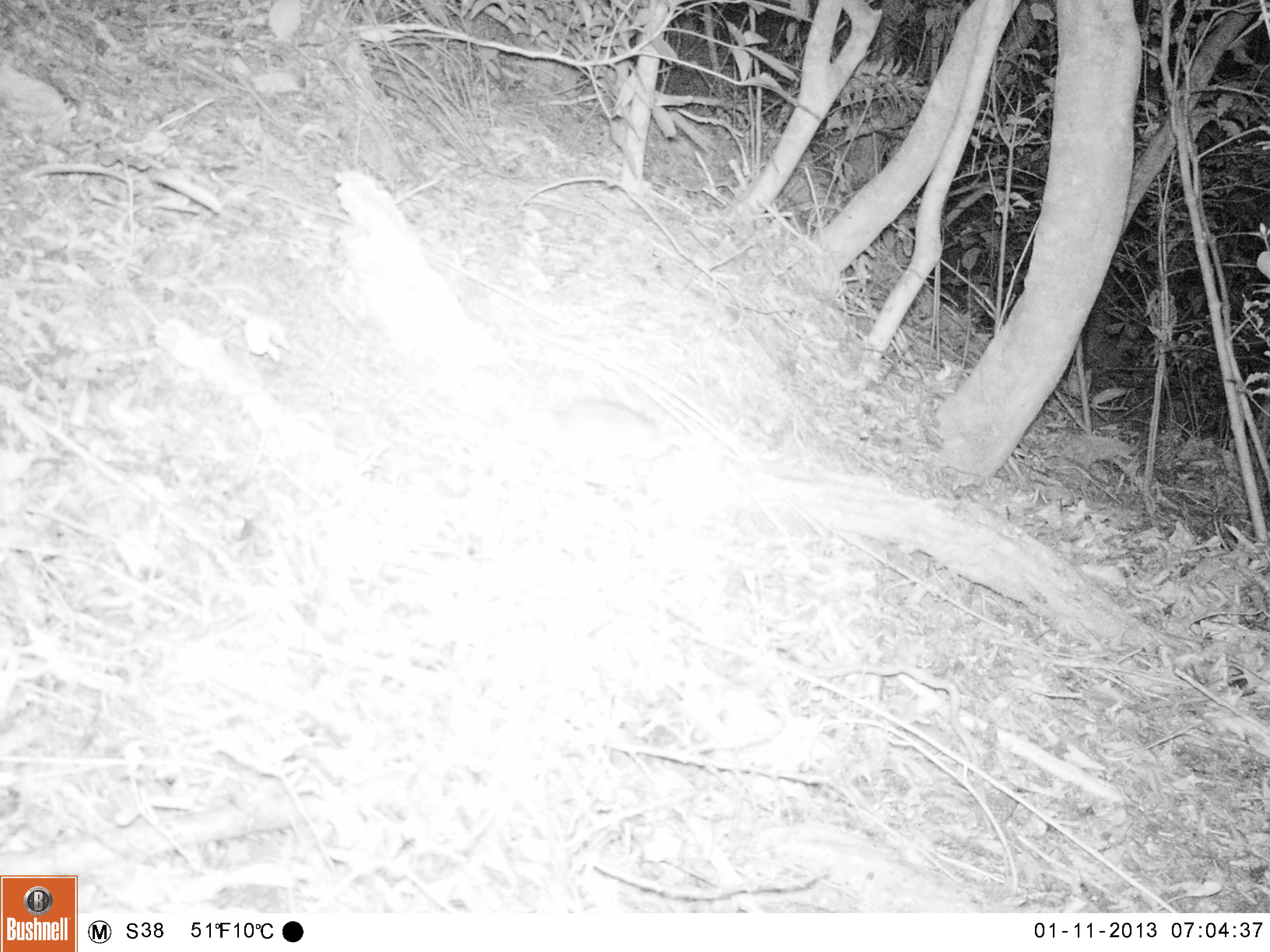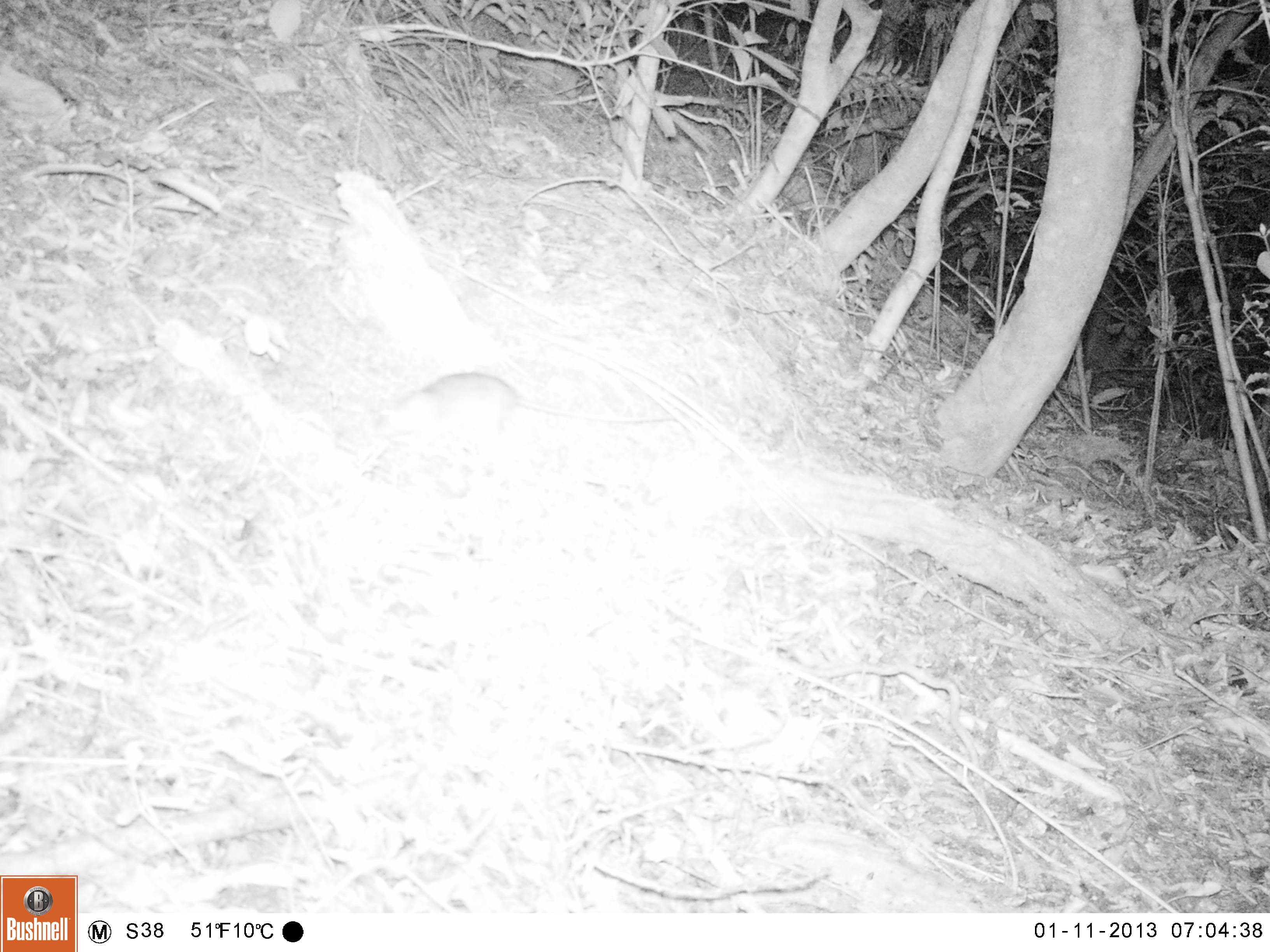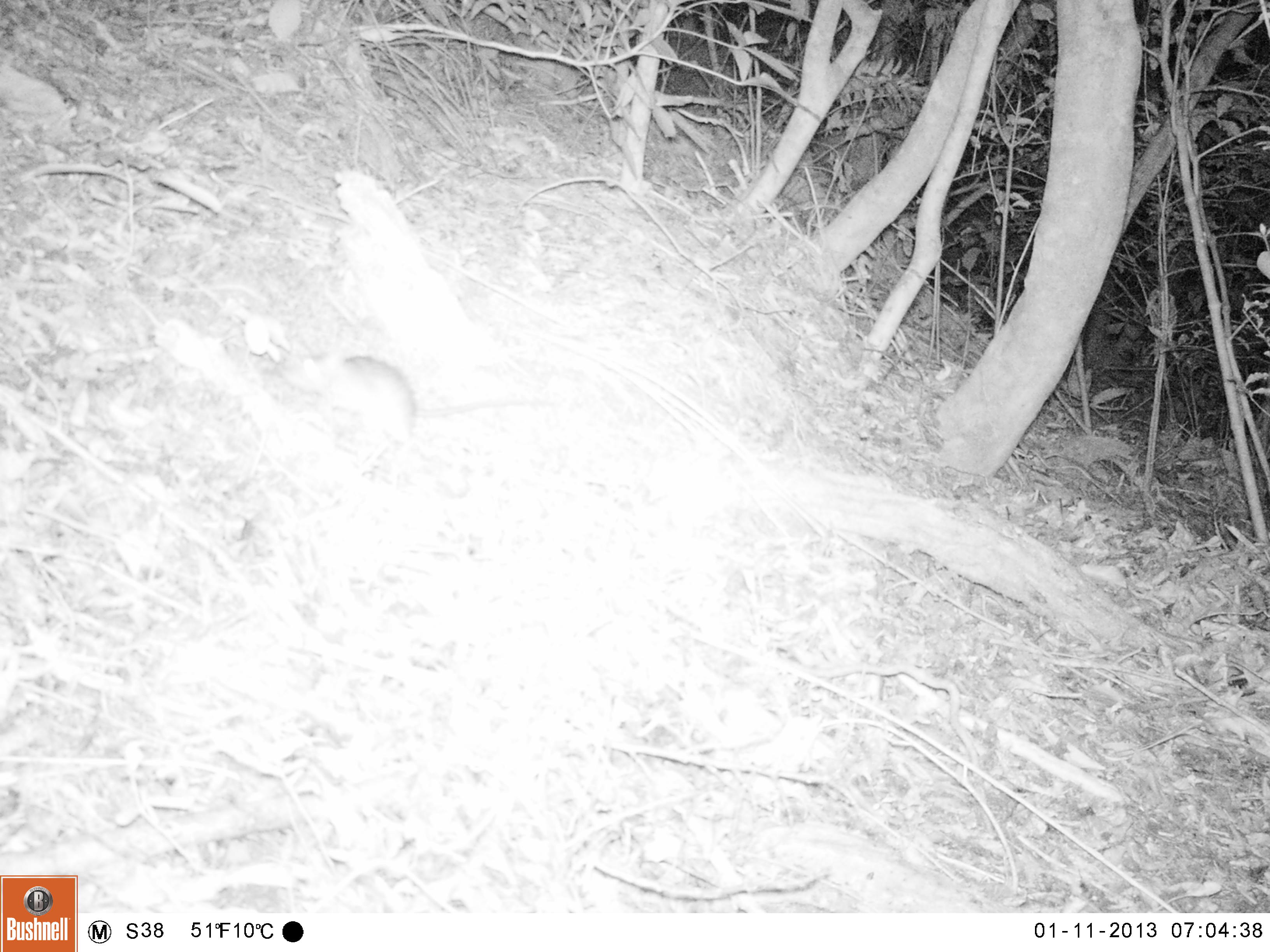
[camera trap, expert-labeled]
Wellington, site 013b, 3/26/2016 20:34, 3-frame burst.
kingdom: Animalia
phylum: Chordata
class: Mammalia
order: Rodentia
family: Muridae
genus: Rattus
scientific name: Rattus rattus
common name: ship rat